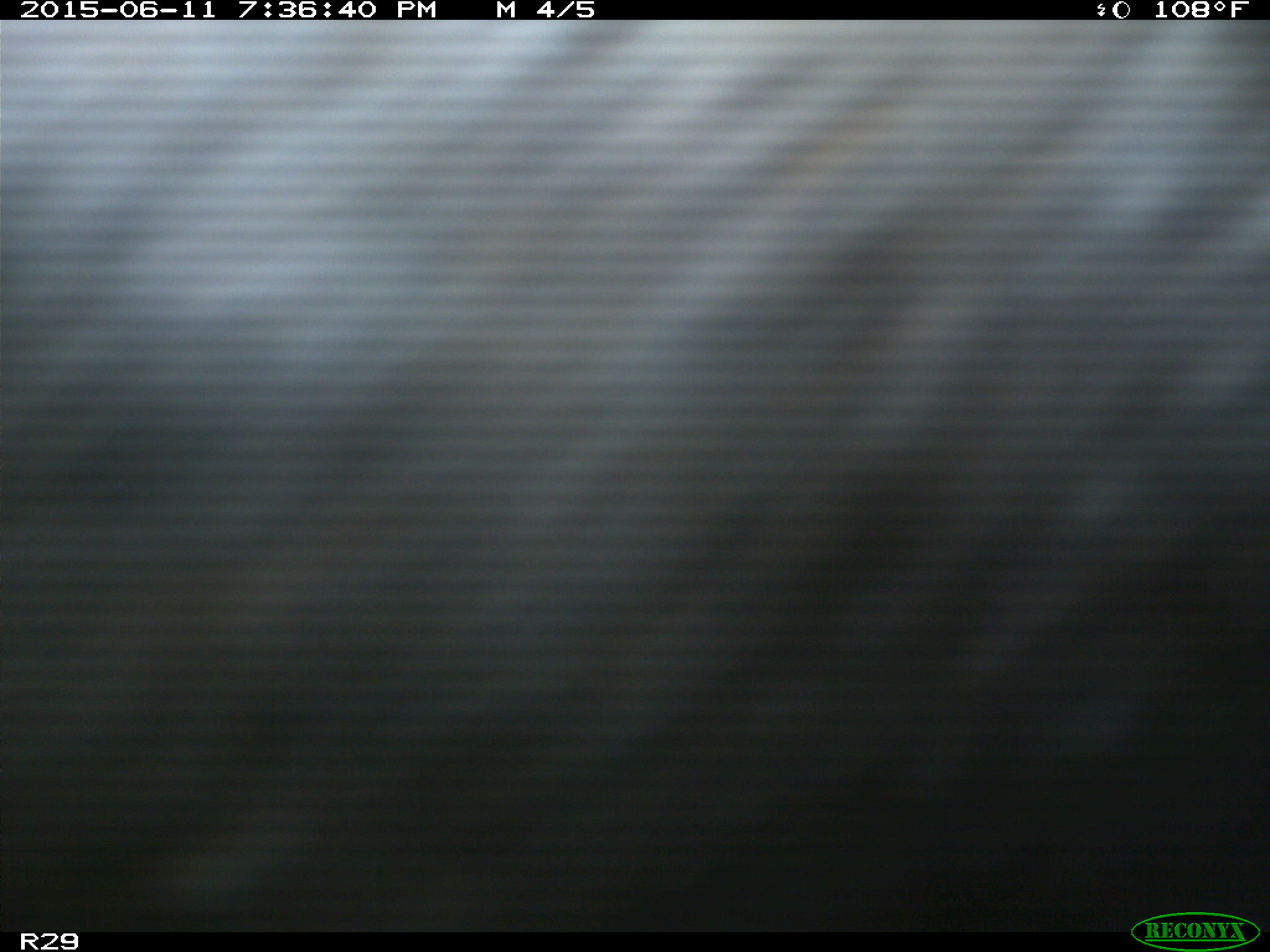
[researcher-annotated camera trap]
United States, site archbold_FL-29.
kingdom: Animalia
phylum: Chordata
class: Mammalia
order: Artiodactyla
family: Bovidae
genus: Bos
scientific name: Bos taurus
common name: domestic cow